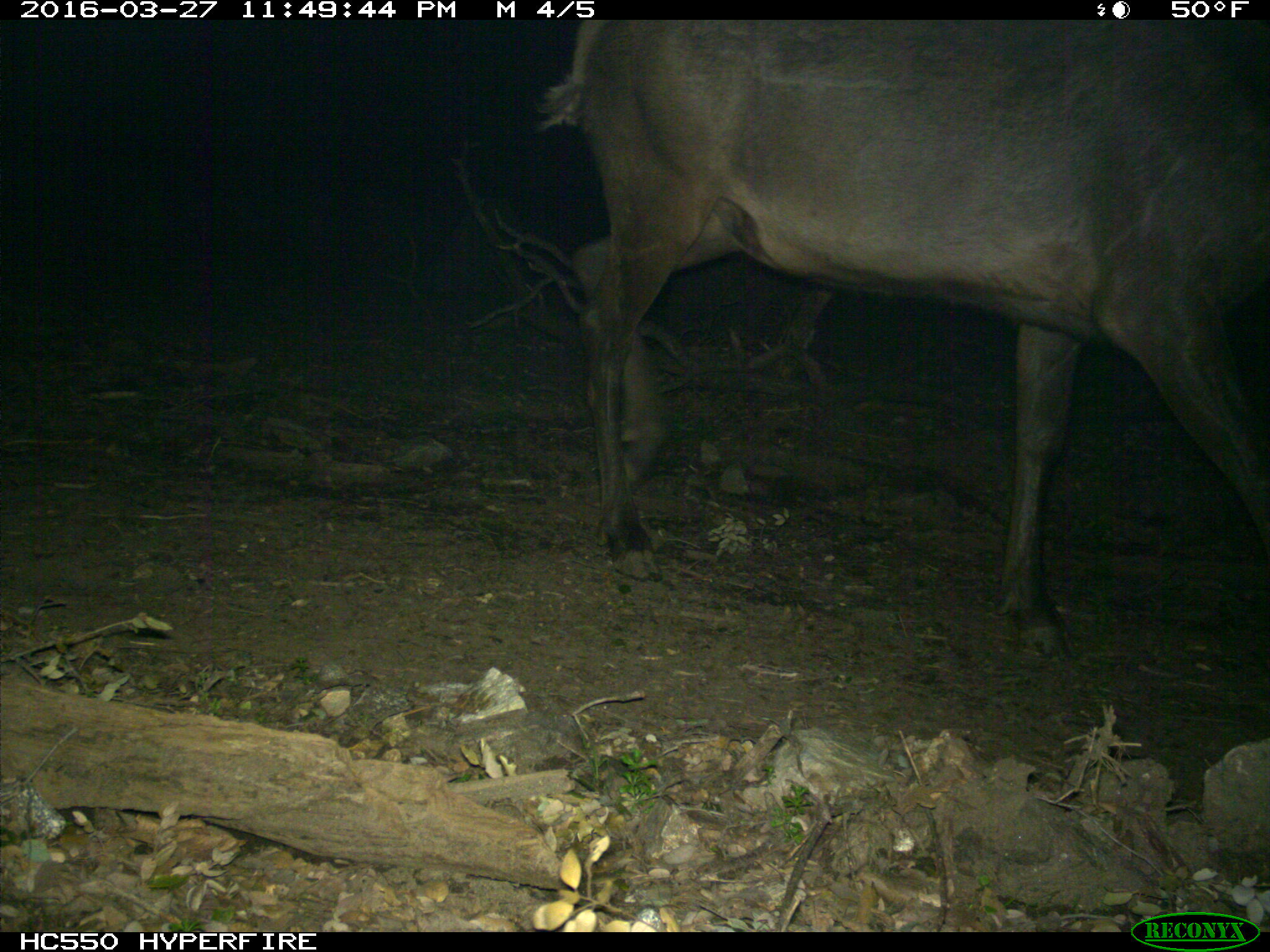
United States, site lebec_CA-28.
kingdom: Animalia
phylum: Chordata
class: Mammalia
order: Artiodactyla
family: Cervidae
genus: Cervus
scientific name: Cervus canadensis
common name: elk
Cervus canadensis (elk).